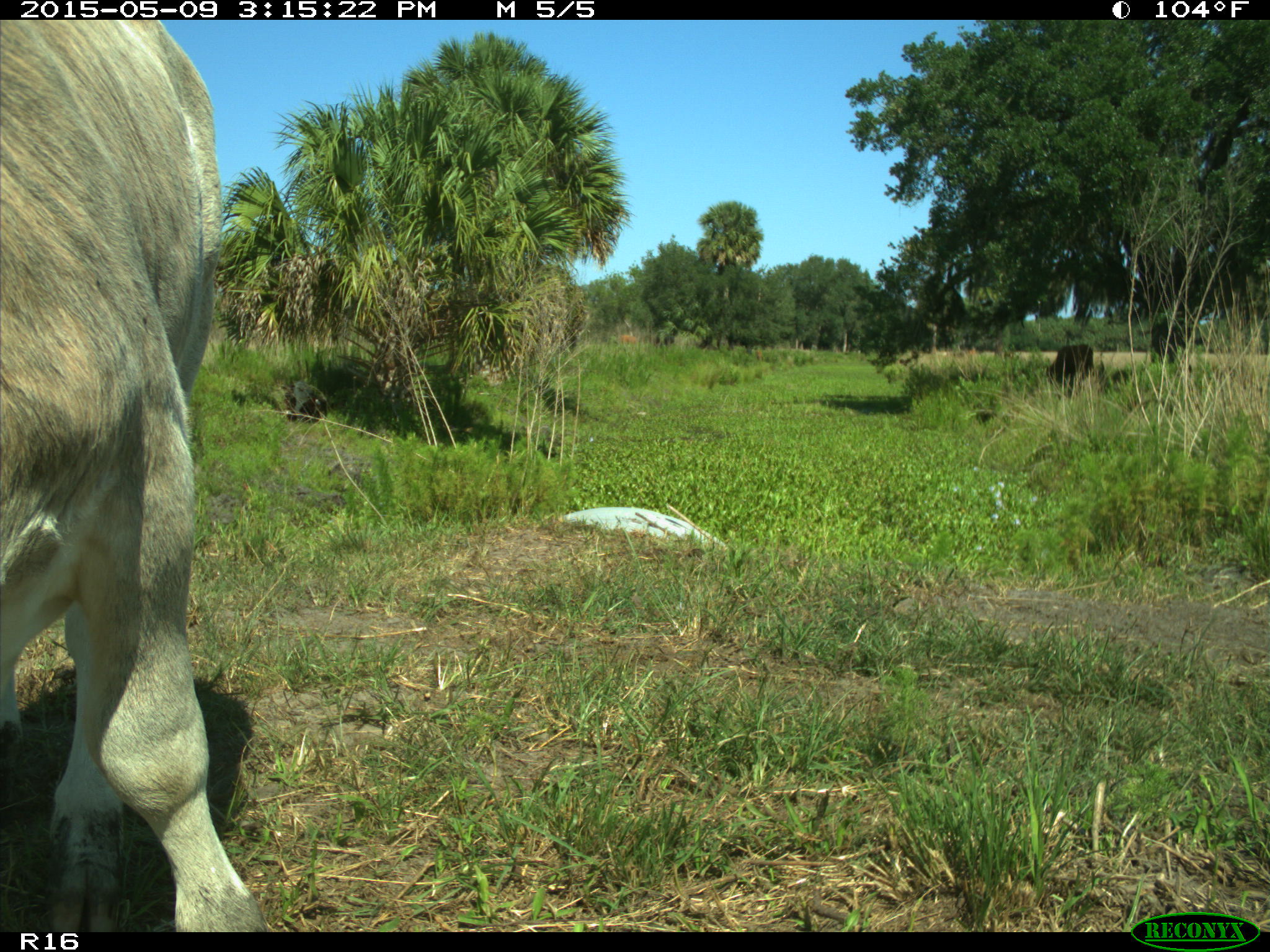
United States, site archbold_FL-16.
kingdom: Animalia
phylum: Chordata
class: Mammalia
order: Artiodactyla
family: Bovidae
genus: Bos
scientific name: Bos taurus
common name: domestic cow